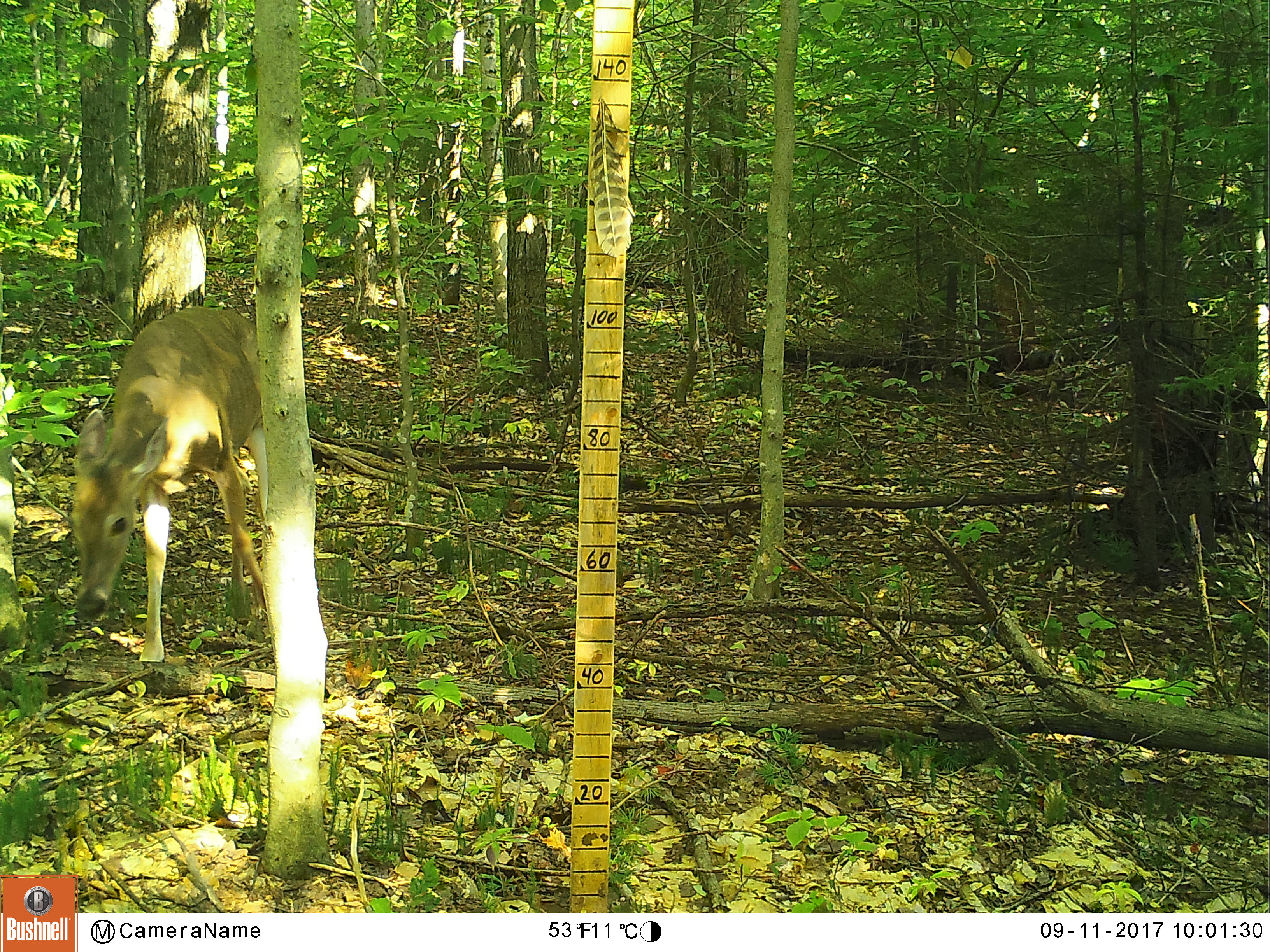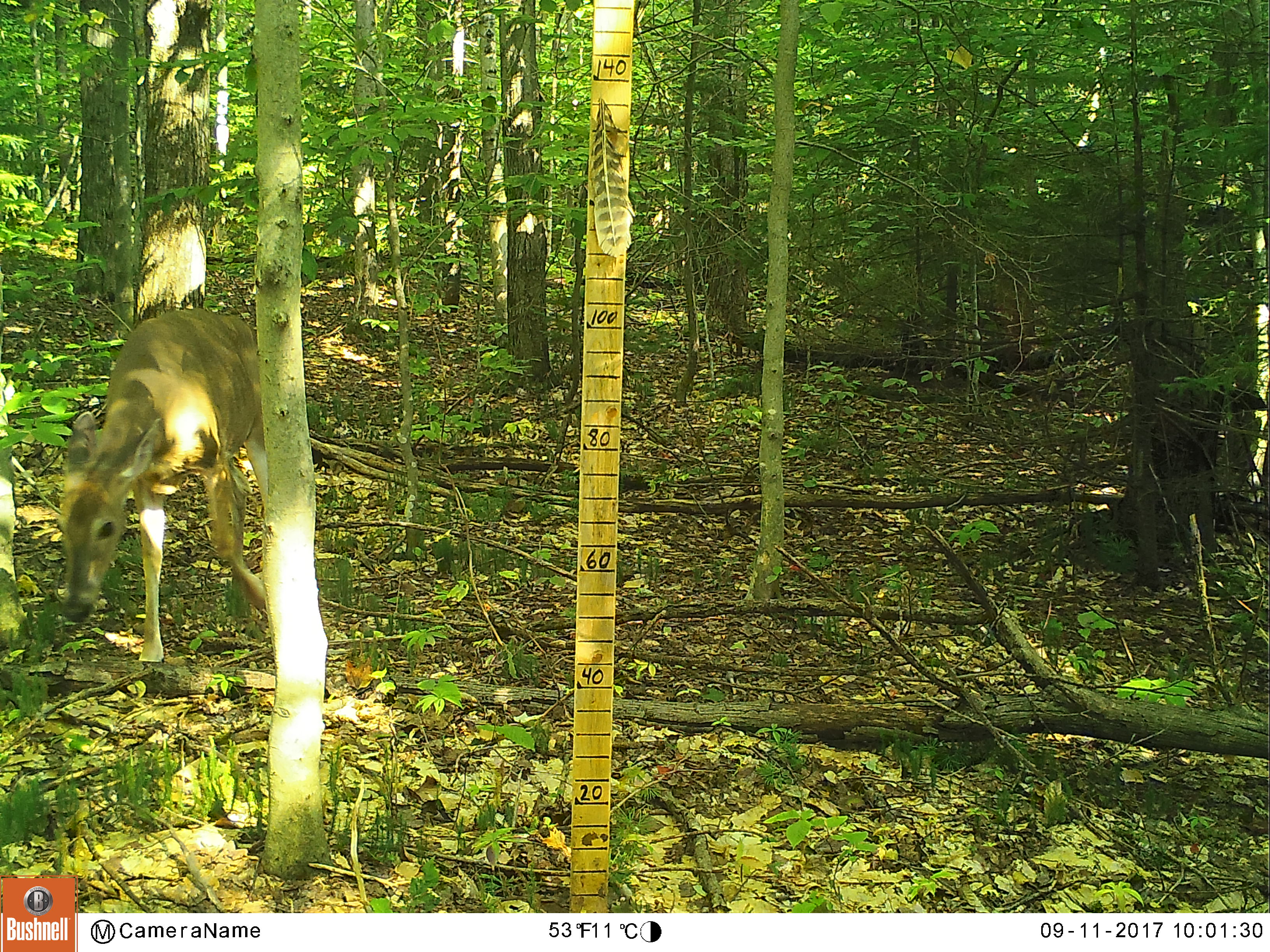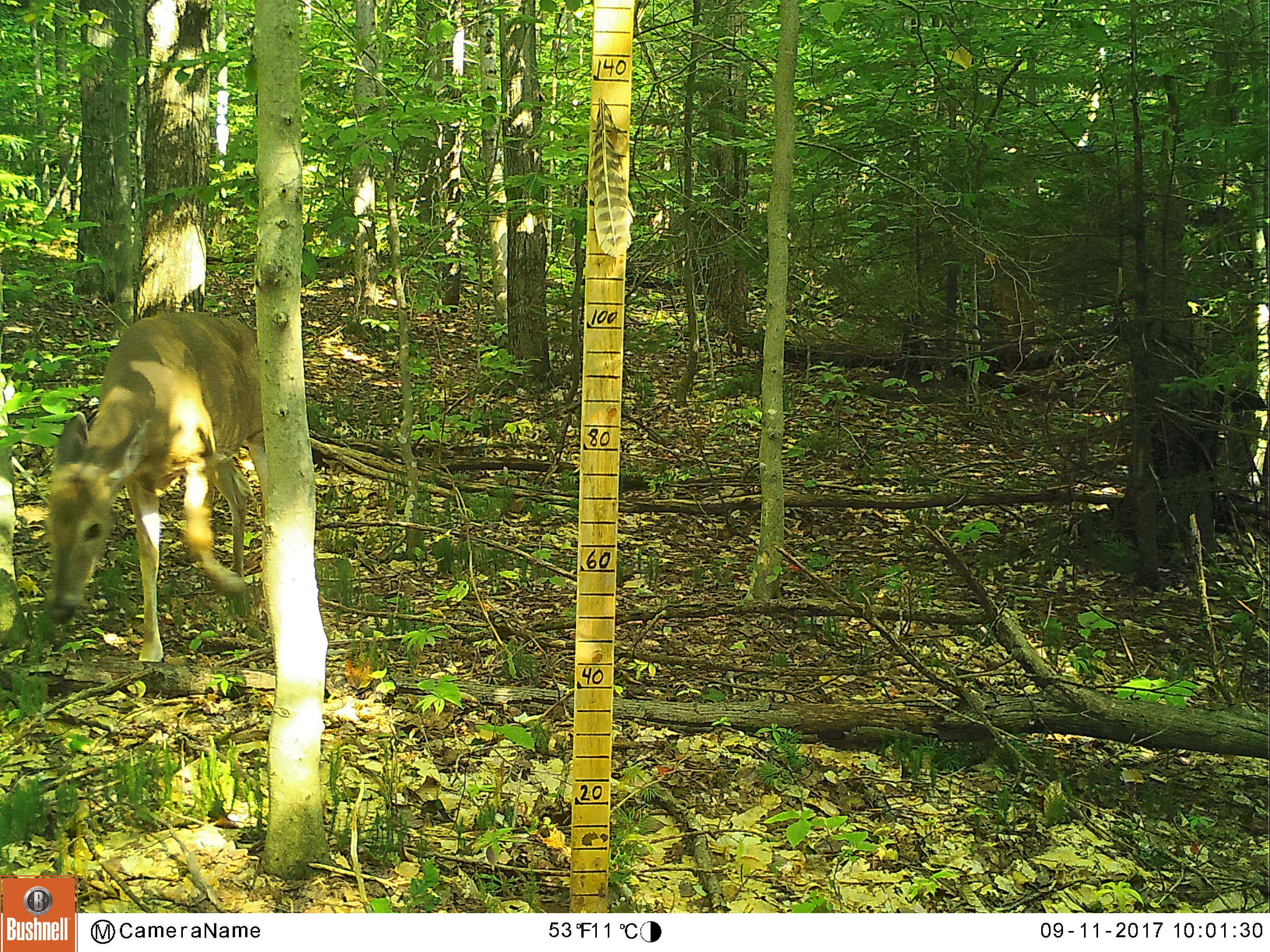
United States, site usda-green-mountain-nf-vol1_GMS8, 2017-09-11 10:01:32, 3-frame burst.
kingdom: Animalia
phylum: Chordata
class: Mammalia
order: Artiodactyla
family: Cervidae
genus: Odocoileus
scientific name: Odocoileus virginianus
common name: white-tailed deer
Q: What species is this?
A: White-tailed deer (Odocoileus virginianus).